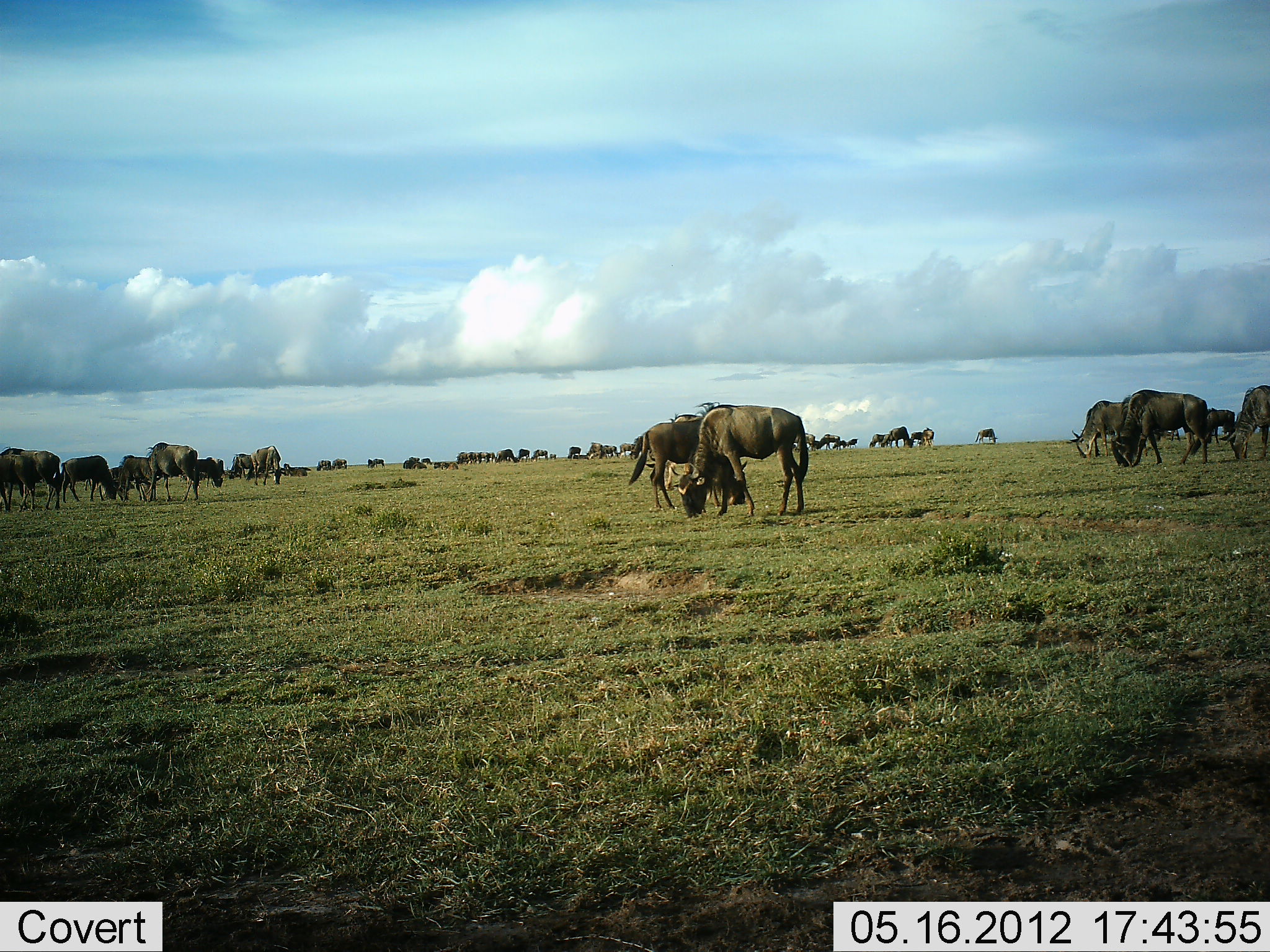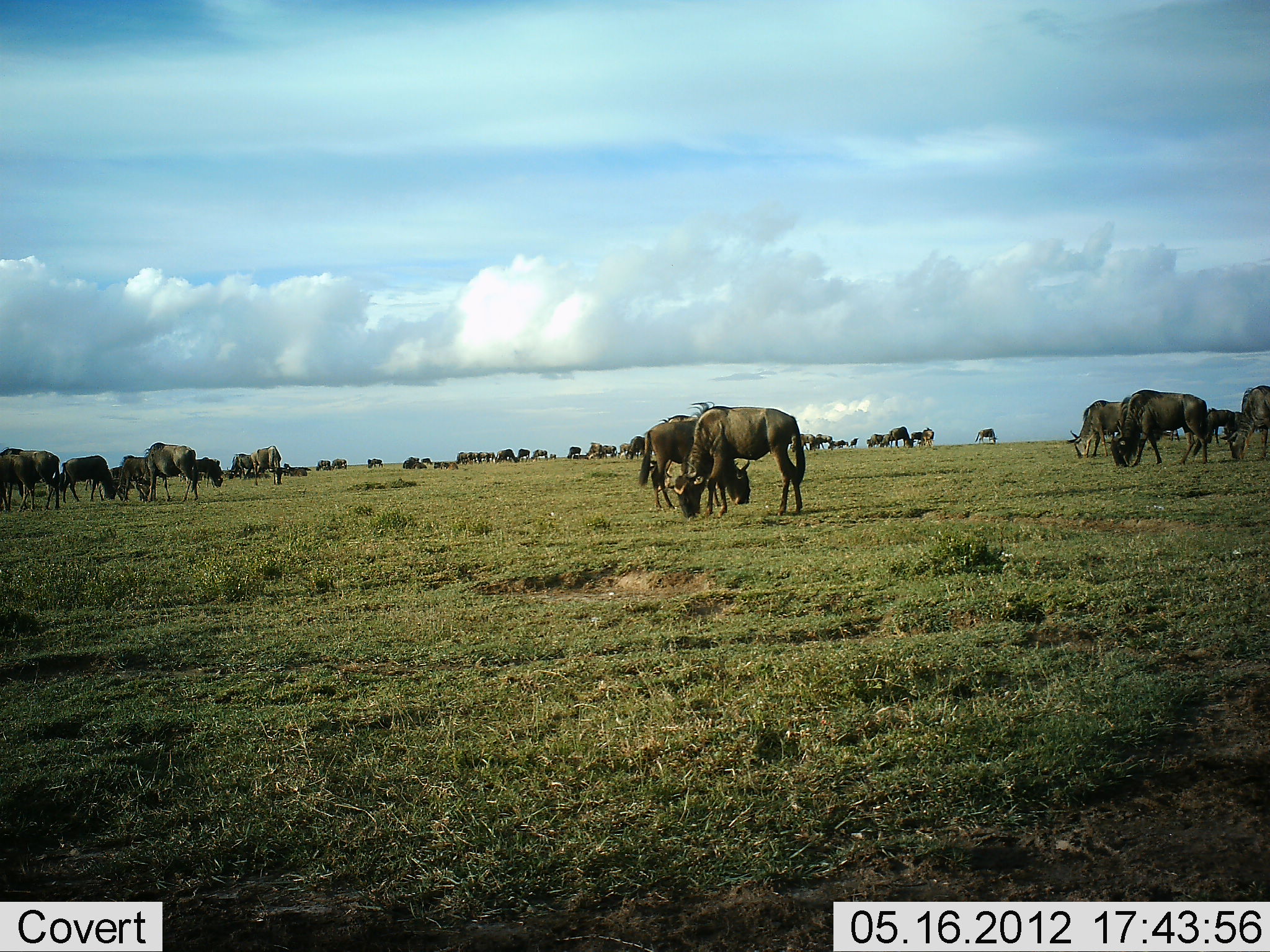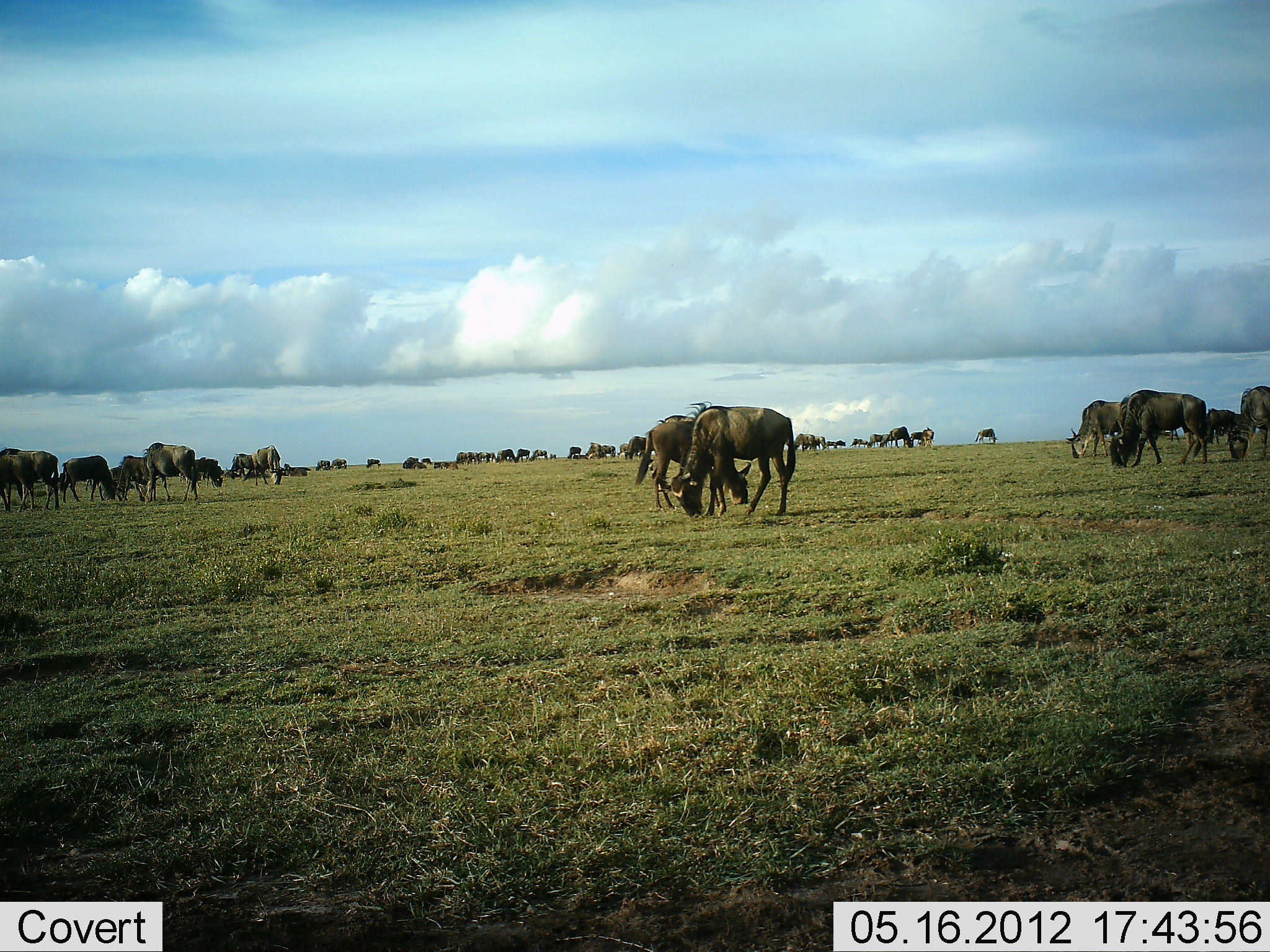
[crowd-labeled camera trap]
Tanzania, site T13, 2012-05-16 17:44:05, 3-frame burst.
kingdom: Animalia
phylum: Chordata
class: Mammalia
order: Artiodactyla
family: Bovidae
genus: Connochaetes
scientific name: Connochaetes taurinus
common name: blue wildebeest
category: wildebeest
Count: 11-50.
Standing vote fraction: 40%.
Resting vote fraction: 0%.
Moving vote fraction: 30%.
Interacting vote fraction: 0%.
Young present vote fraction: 0%.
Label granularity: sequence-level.